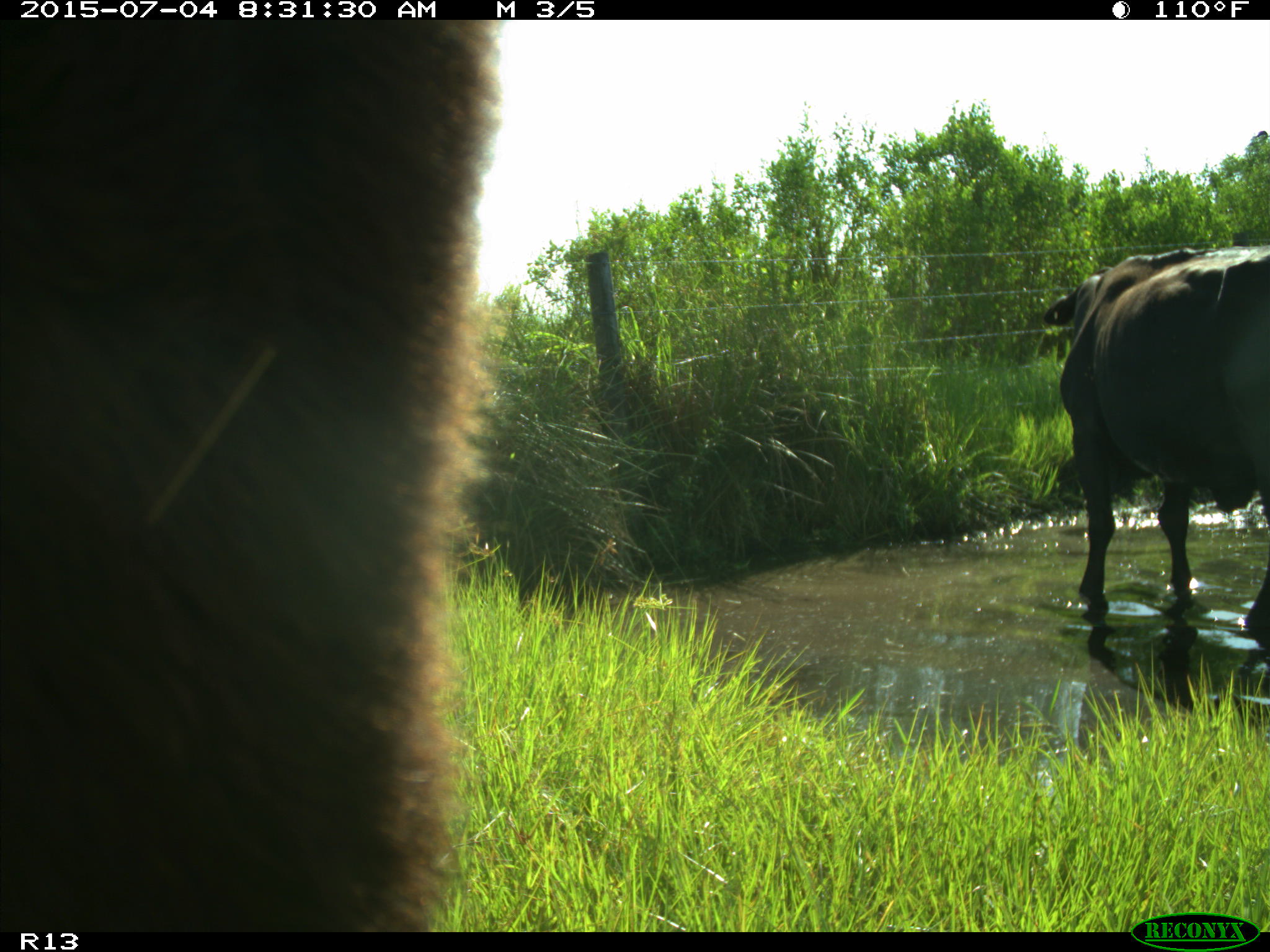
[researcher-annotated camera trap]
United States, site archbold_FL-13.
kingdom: Animalia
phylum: Chordata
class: Mammalia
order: Artiodactyla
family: Bovidae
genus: Bos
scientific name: Bos taurus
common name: domestic cow